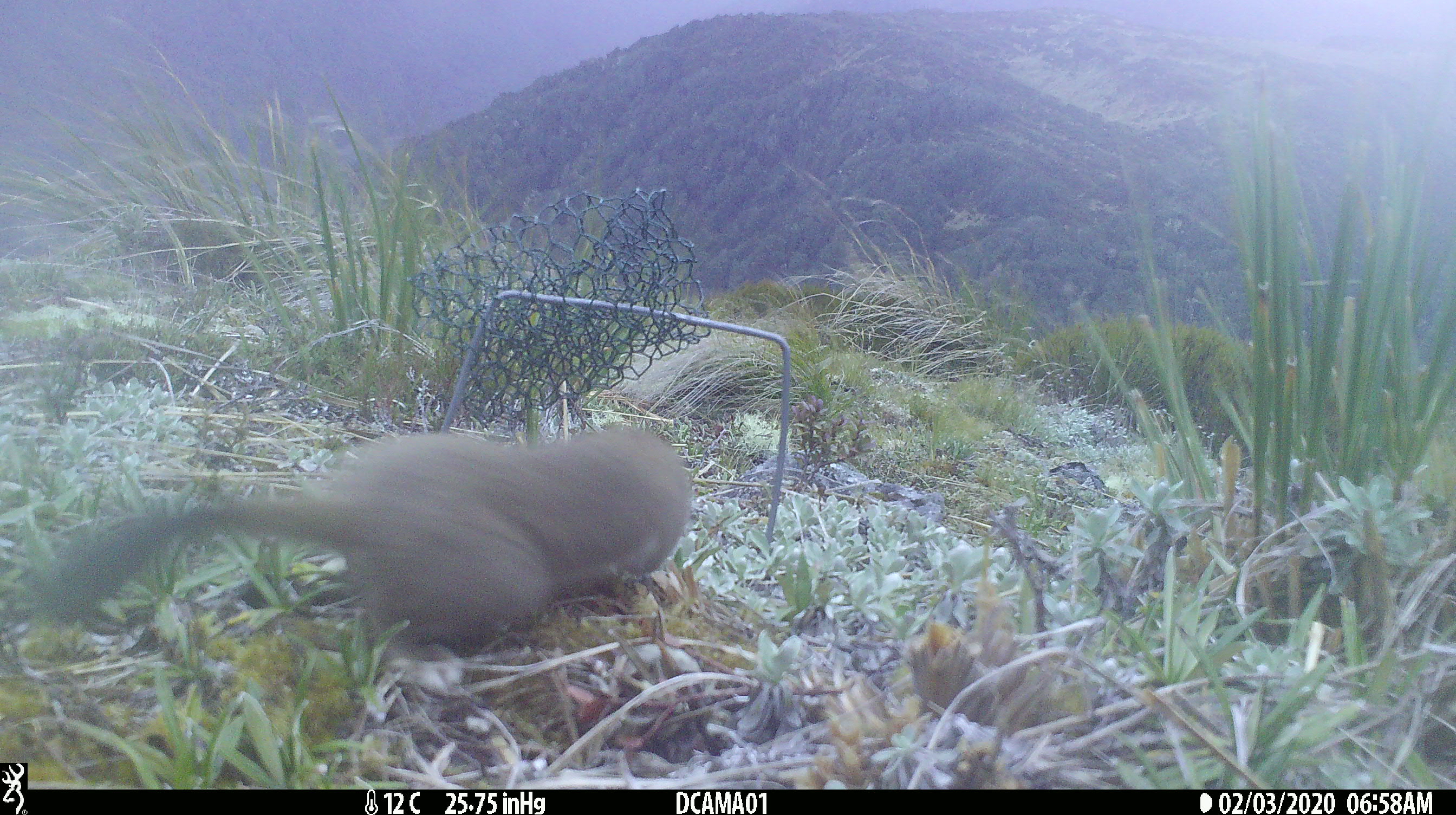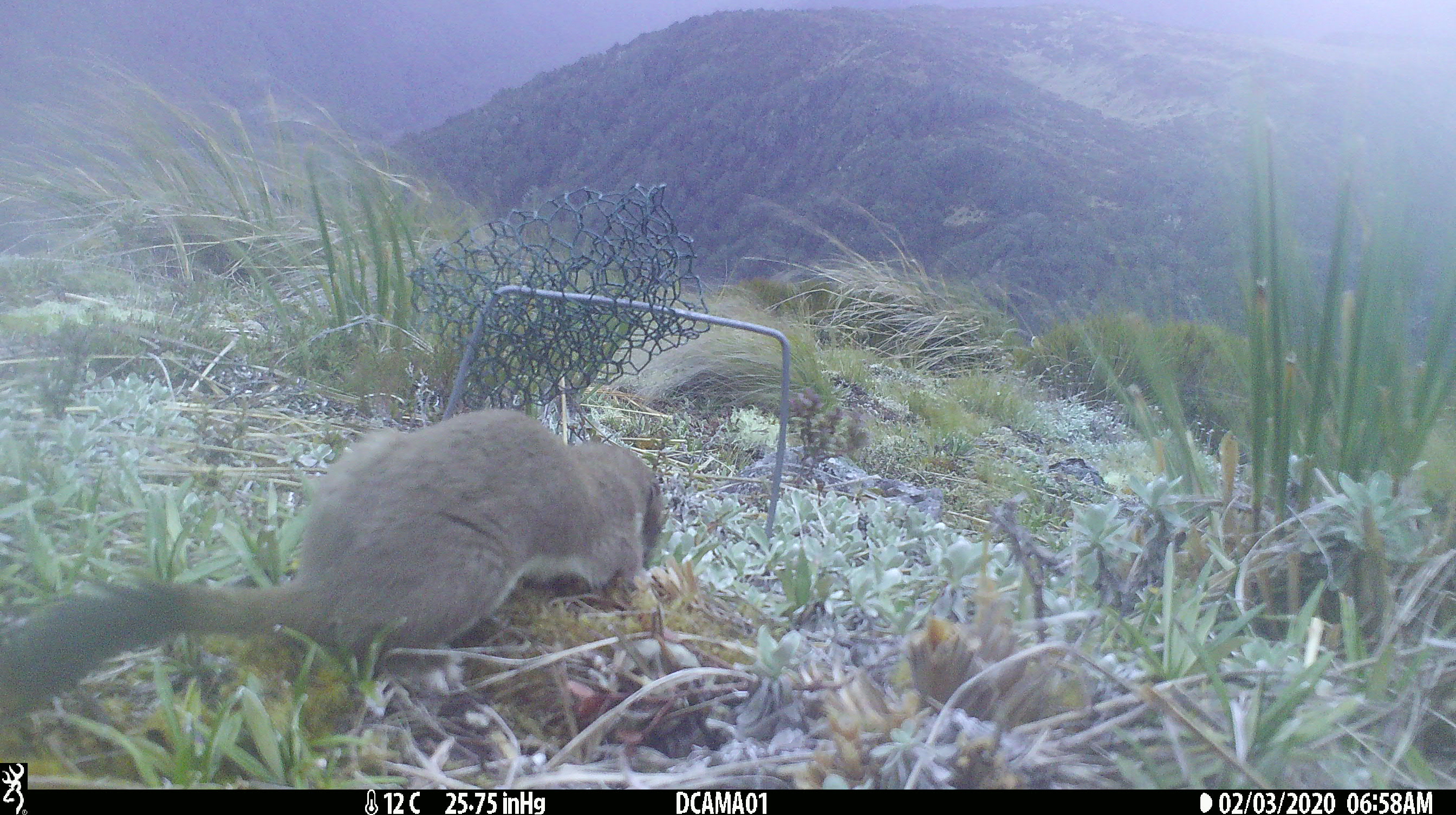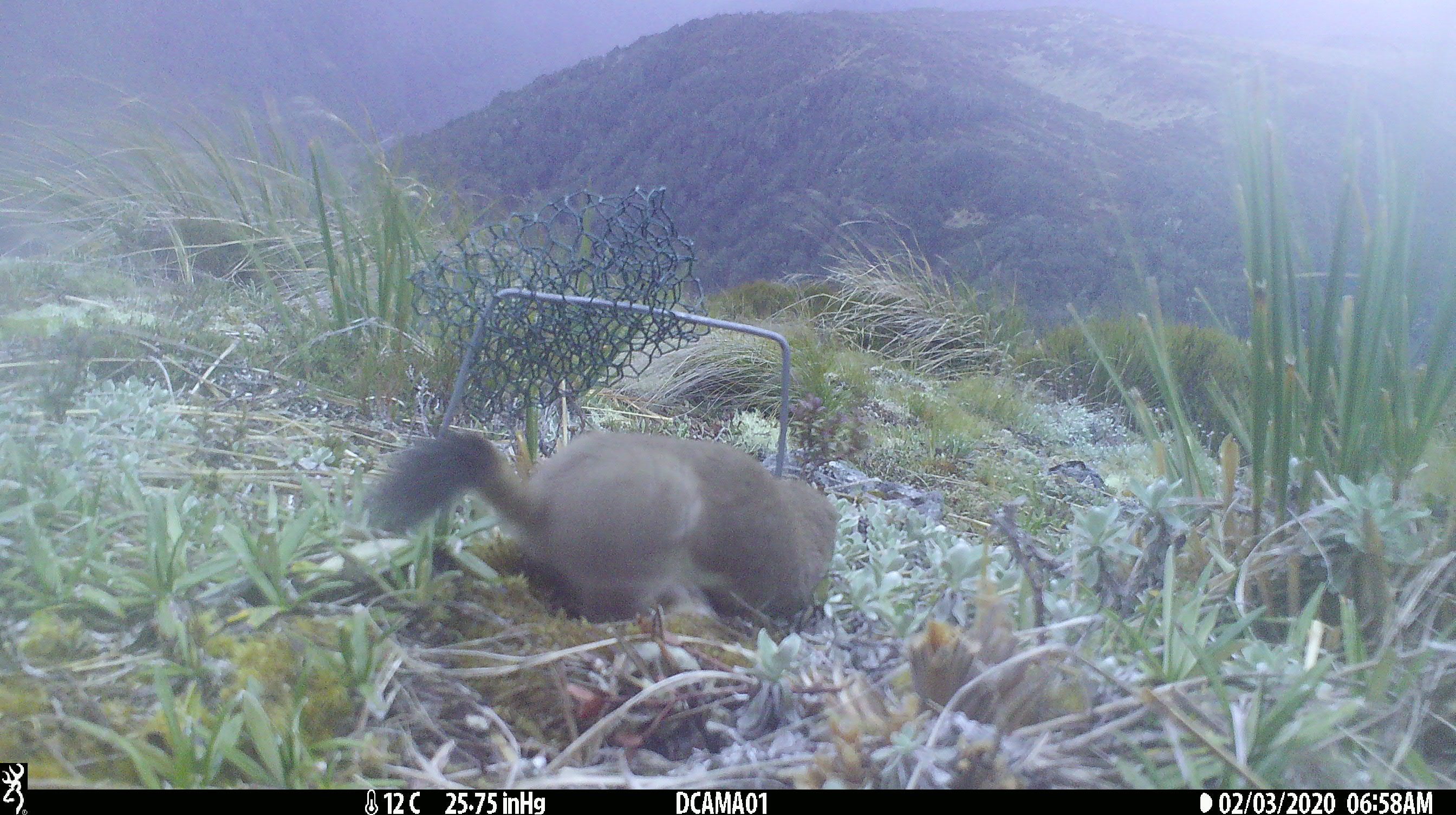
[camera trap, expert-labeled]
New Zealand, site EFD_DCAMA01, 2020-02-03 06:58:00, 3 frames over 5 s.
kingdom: Animalia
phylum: Chordata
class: Mammalia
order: Carnivora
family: Mustelidae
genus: Mustela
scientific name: Mustela erminea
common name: stoat